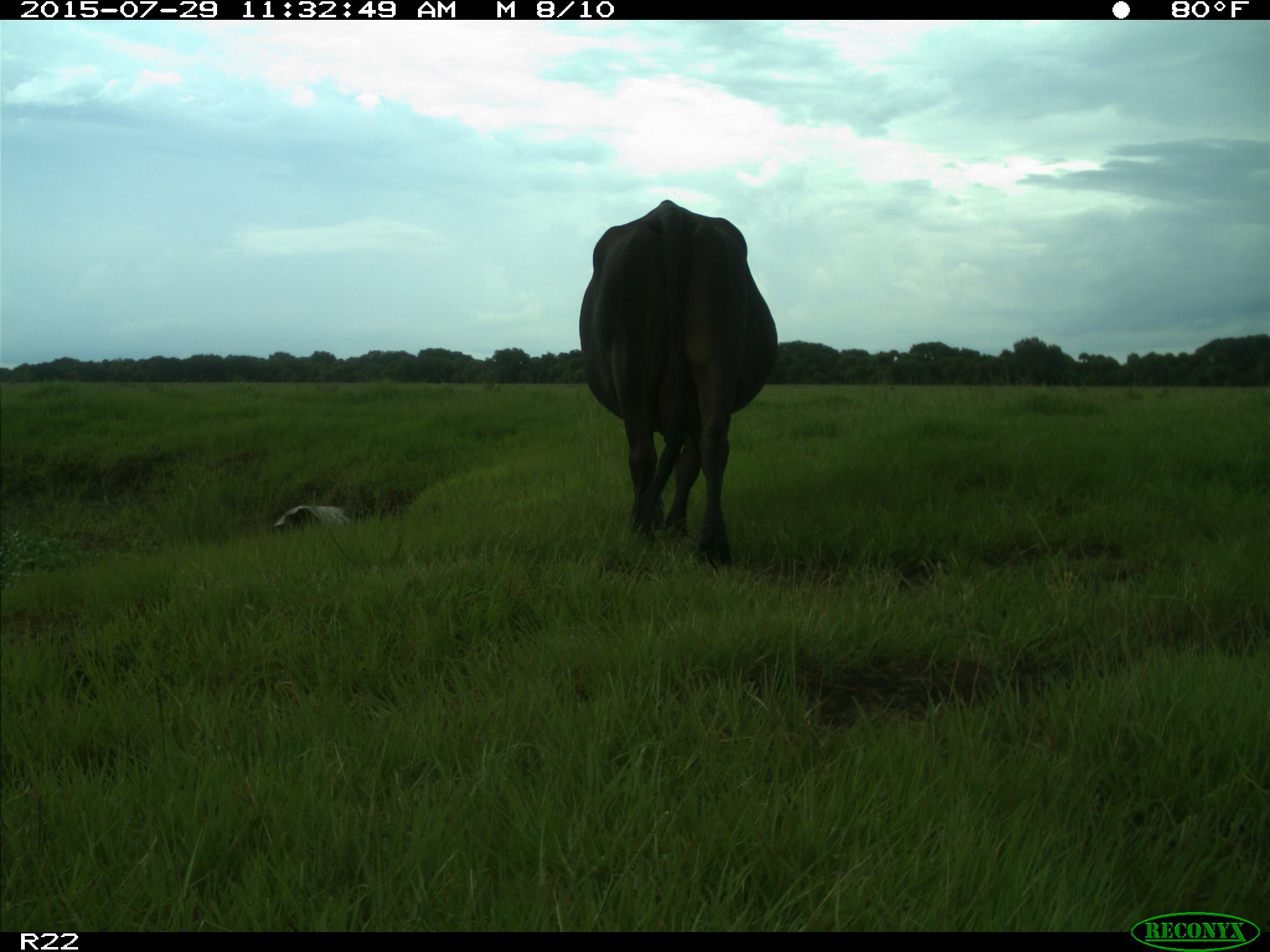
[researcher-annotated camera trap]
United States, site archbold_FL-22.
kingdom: Animalia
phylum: Chordata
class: Mammalia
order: Artiodactyla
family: Bovidae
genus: Bos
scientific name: Bos taurus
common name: domestic cow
Bos taurus (domestic cow).